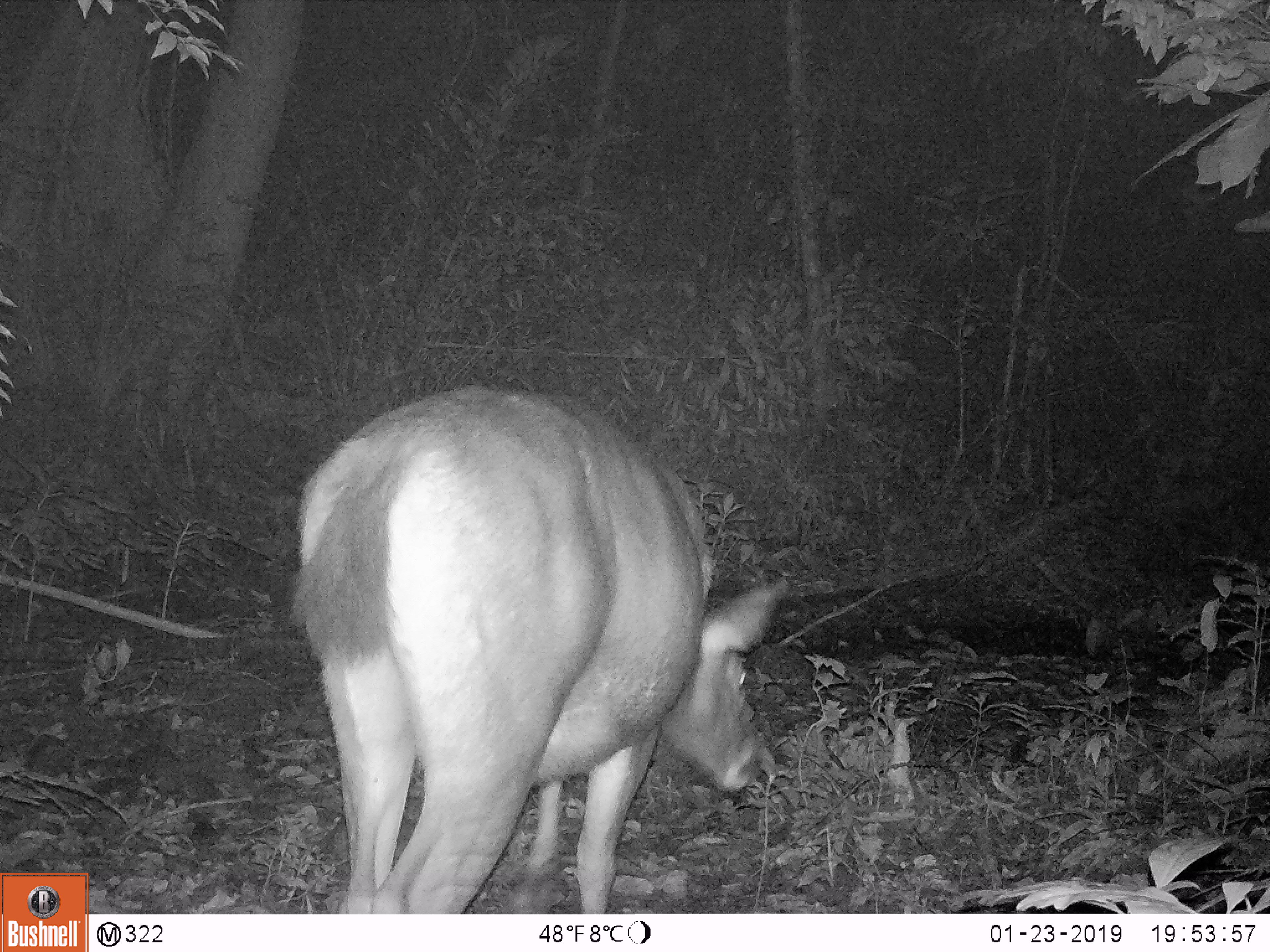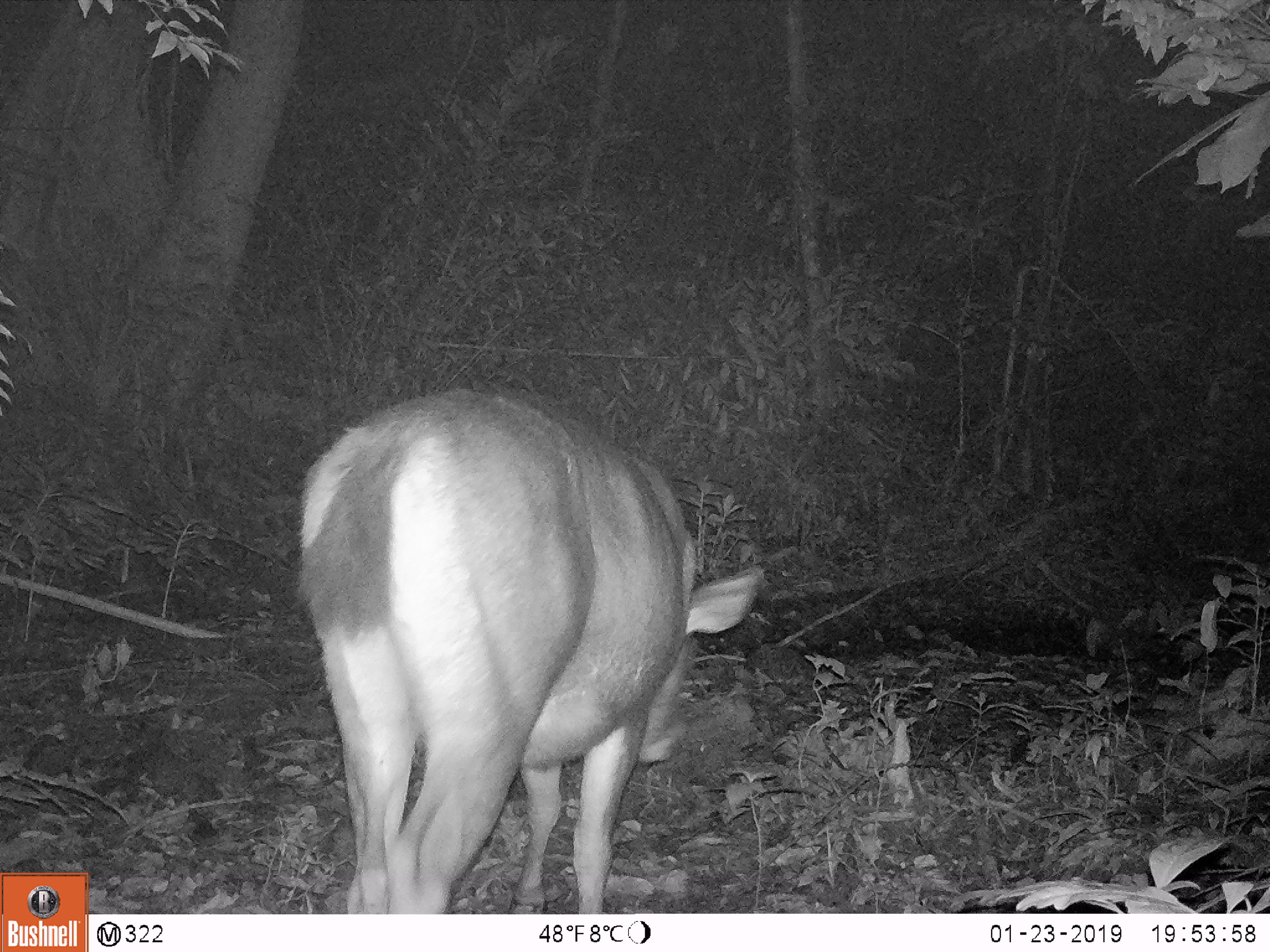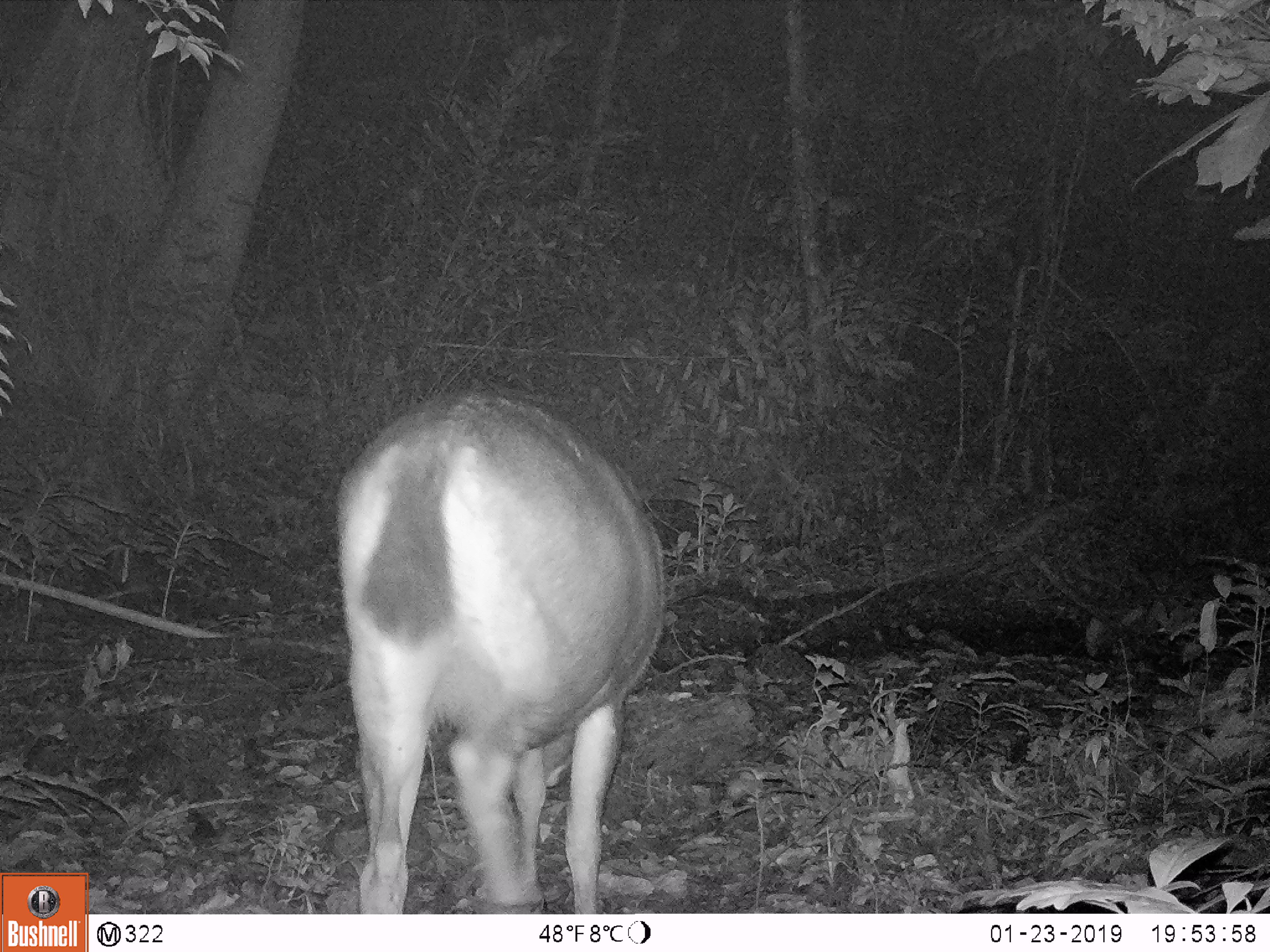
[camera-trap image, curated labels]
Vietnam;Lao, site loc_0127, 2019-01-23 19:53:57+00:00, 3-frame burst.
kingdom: Animalia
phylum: Chordata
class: Mammalia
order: Artiodactyla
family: Cervidae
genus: Rusa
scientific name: Rusa unicolor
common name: sambar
Sambar (Rusa unicolor). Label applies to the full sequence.